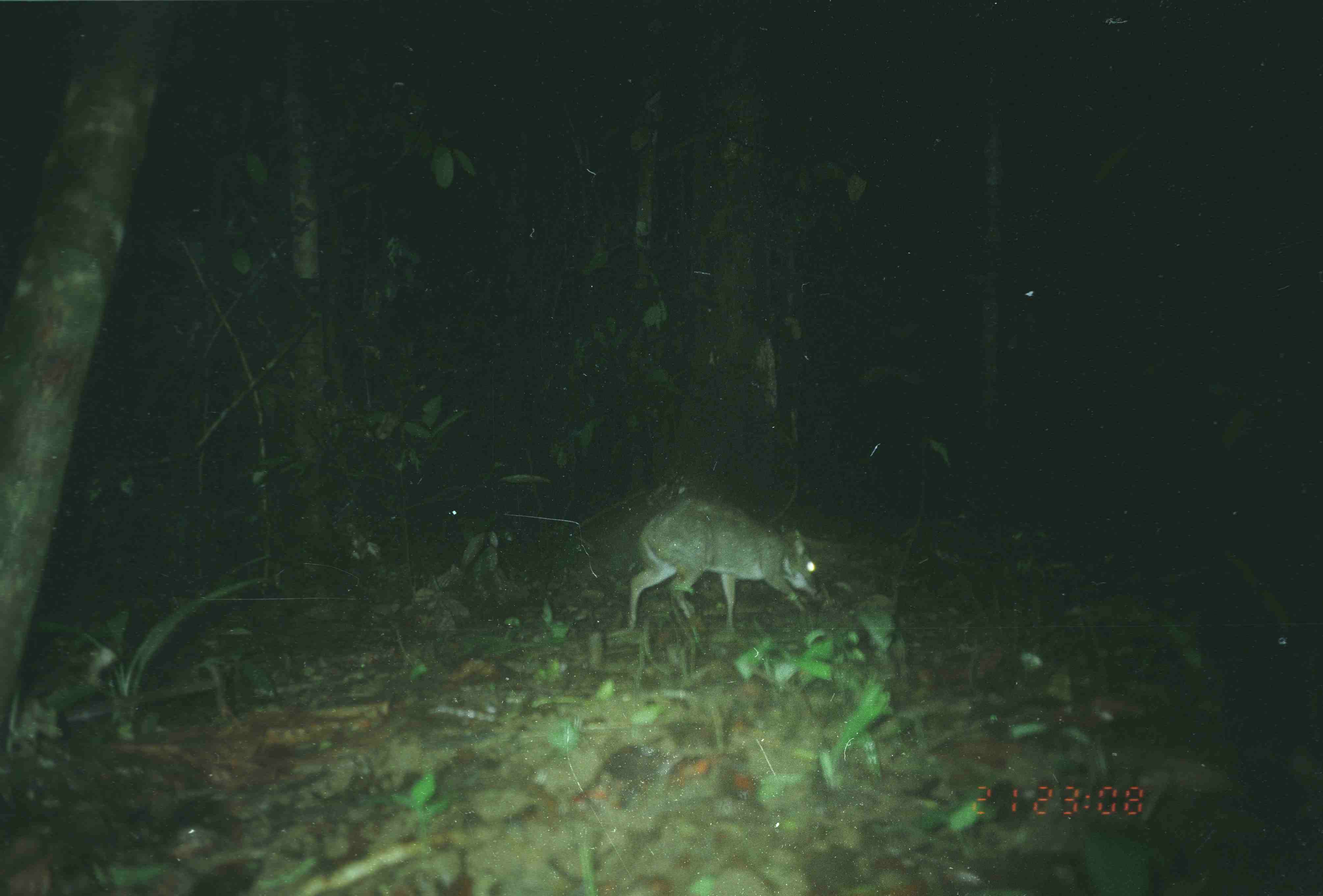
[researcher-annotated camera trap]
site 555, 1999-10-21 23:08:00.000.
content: unidentified animal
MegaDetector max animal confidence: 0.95